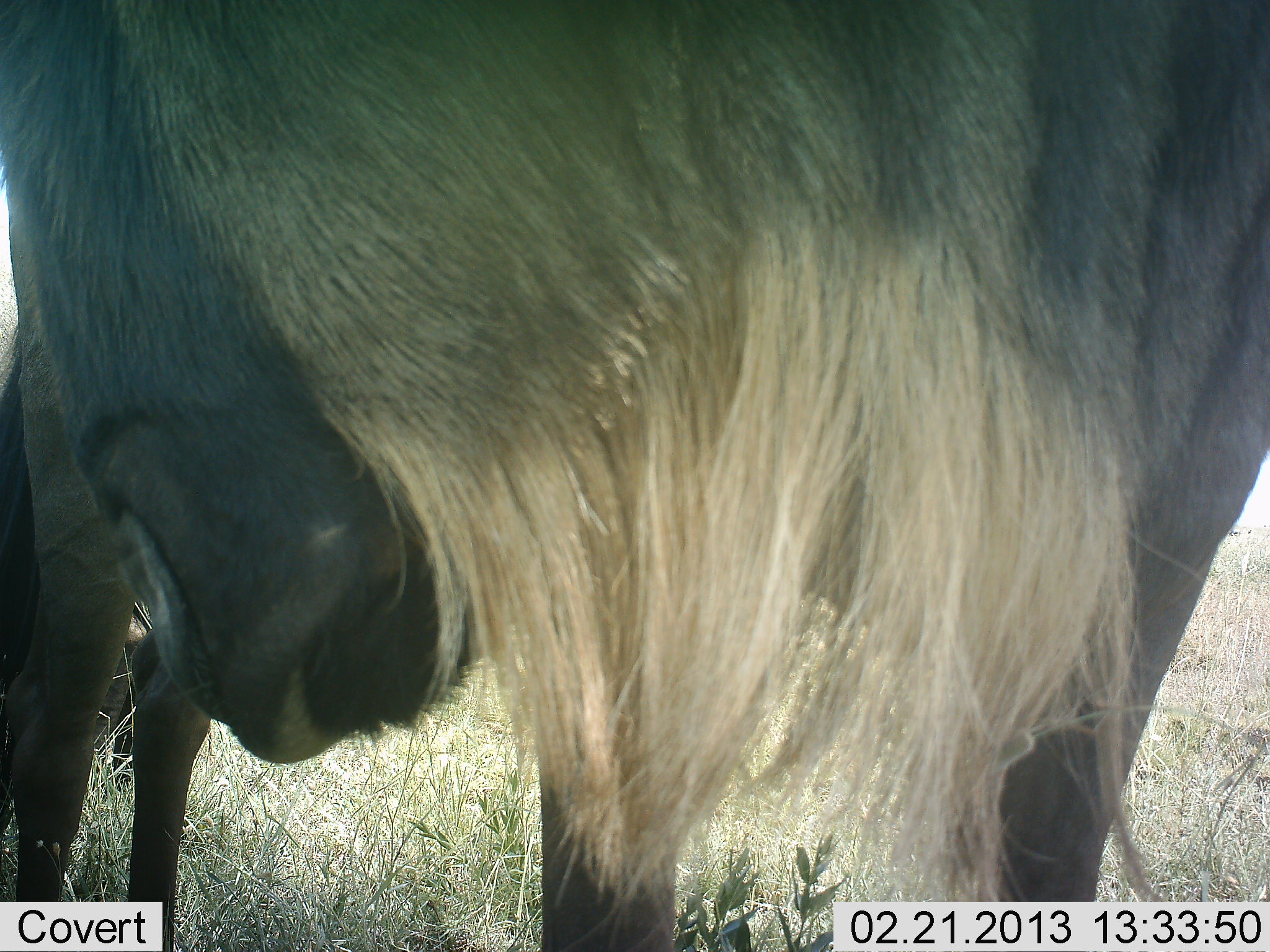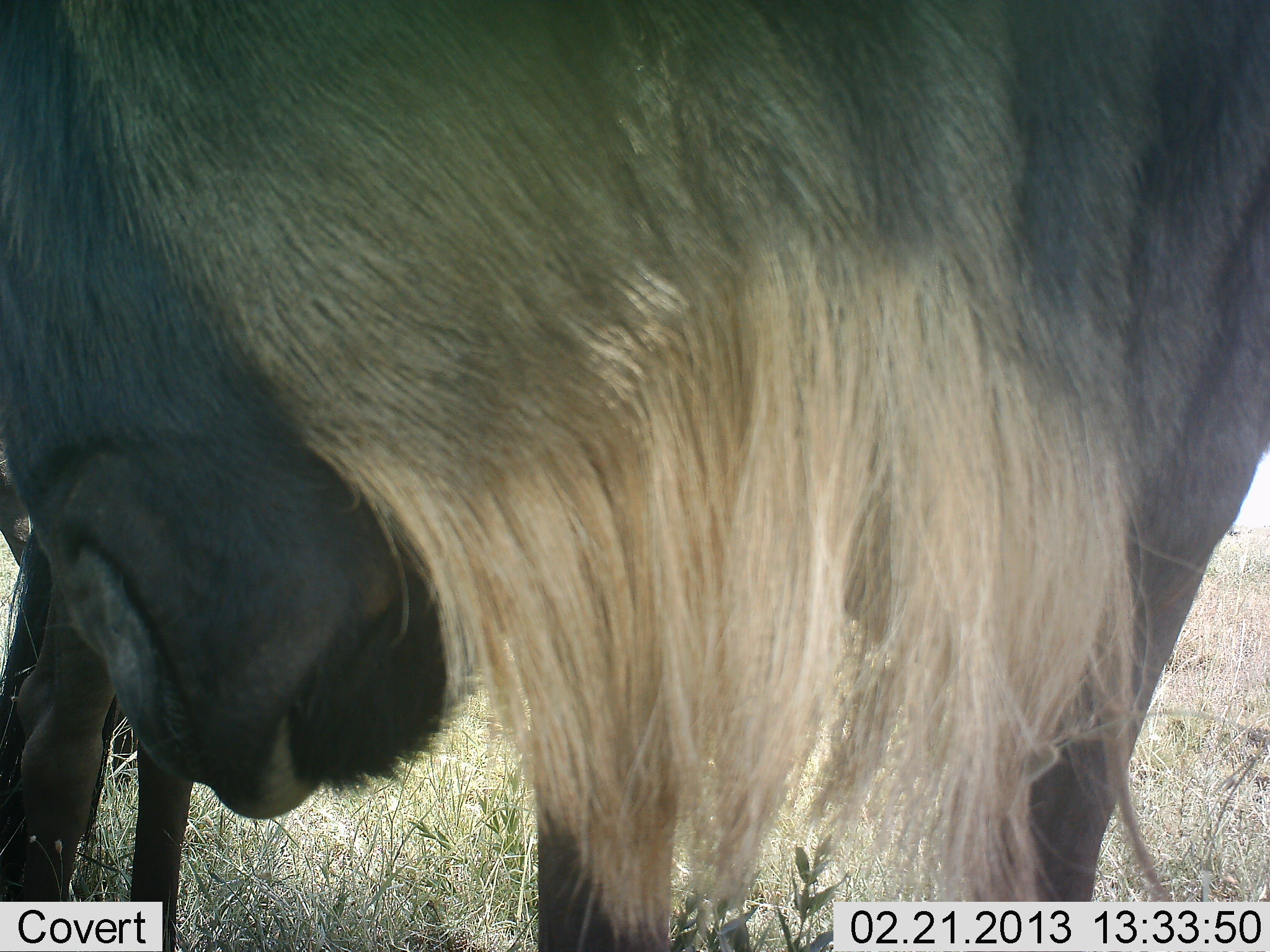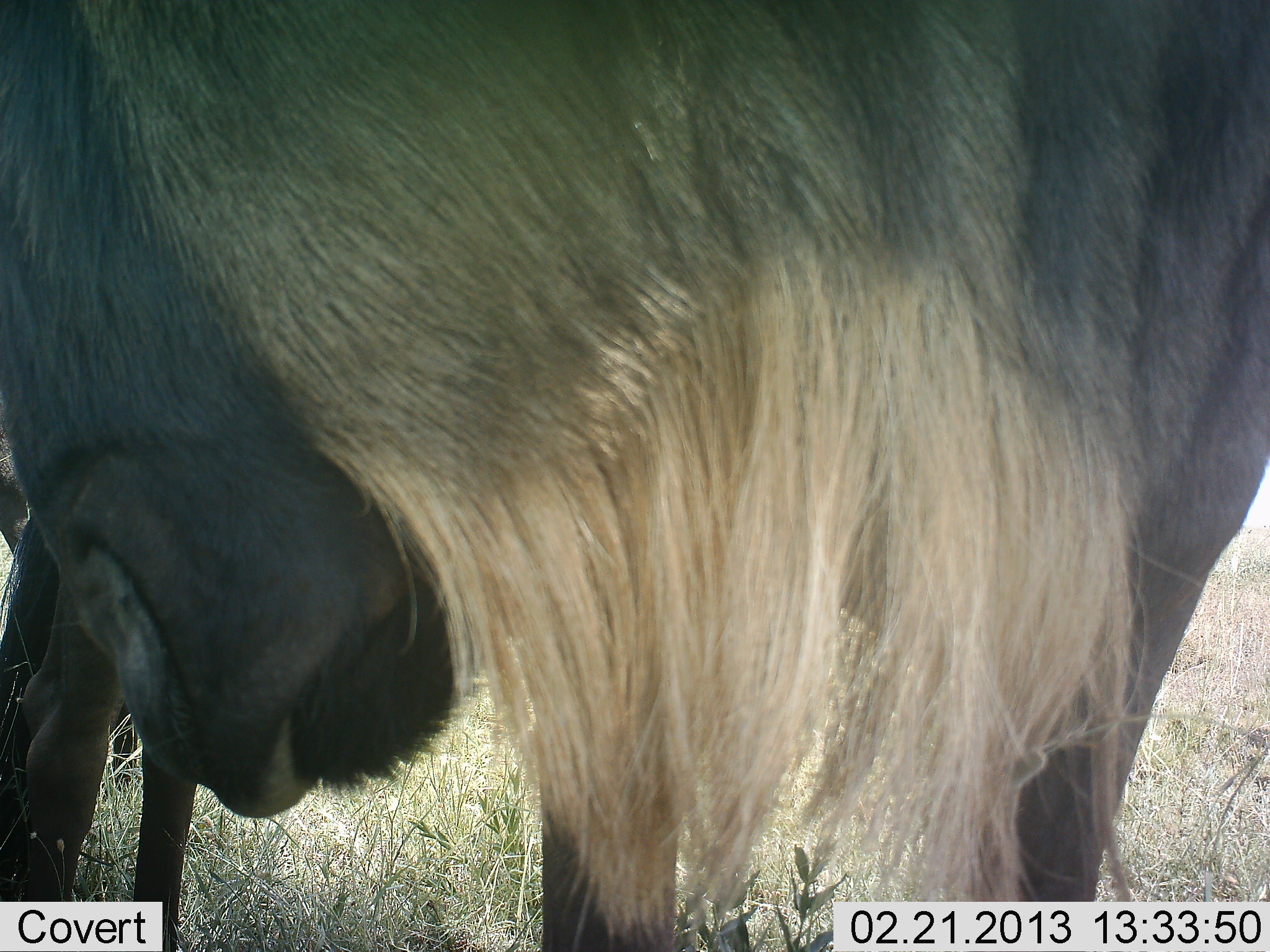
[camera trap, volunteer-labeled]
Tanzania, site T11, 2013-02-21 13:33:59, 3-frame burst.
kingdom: Animalia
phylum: Chordata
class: Mammalia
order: Artiodactyla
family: Bovidae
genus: Connochaetes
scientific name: Connochaetes taurinus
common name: blue wildebeest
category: wildebeest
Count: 1.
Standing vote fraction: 71%.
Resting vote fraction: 12%.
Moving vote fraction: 12%.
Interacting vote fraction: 12%.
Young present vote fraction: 6%.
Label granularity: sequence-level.